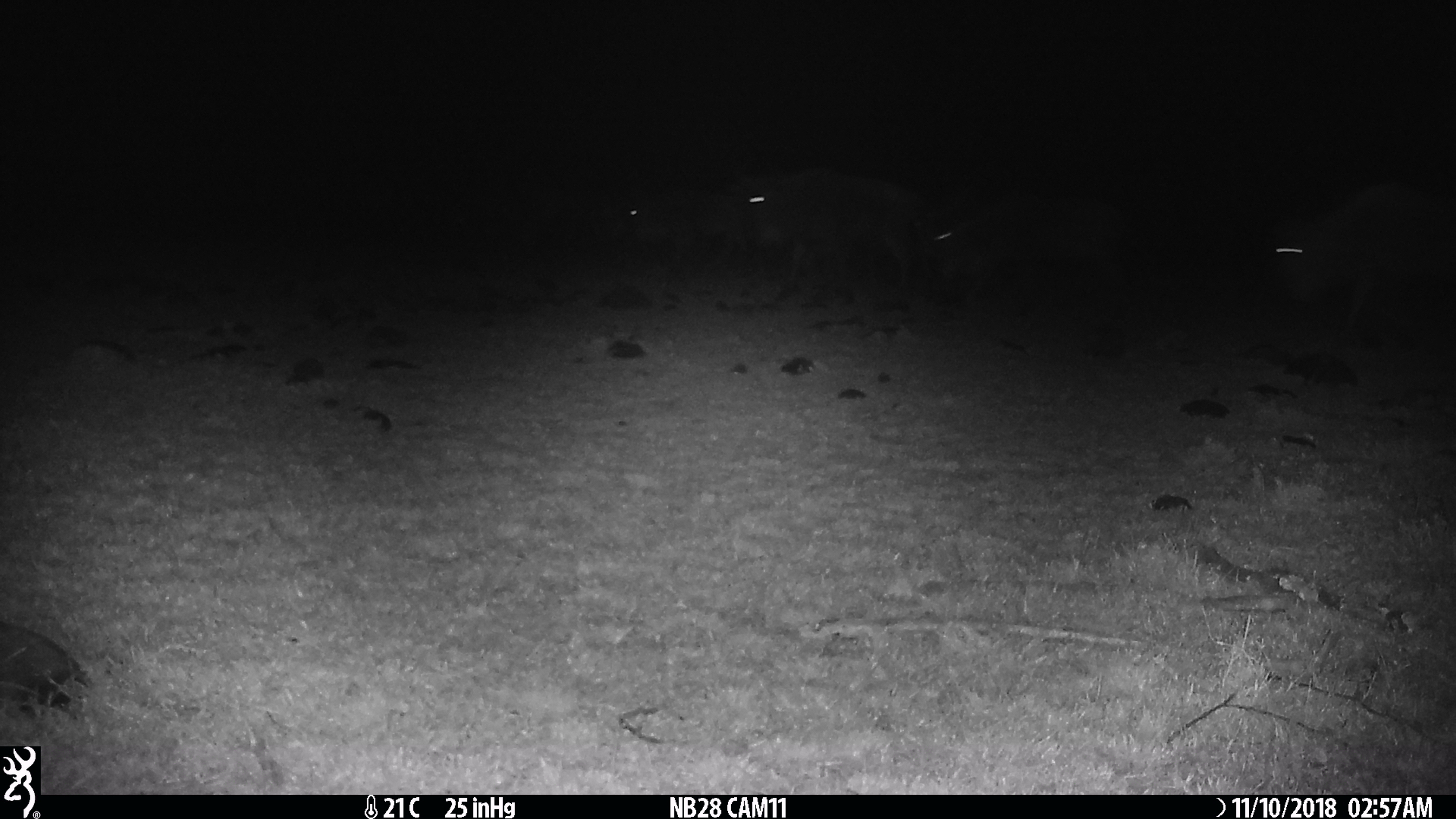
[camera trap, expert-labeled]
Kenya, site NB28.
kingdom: Animalia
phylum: Chordata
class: Mammalia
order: Artiodactyla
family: Bovidae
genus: Connochaetes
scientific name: Connochaetes taurinus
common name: blue wildebeest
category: wildebeest